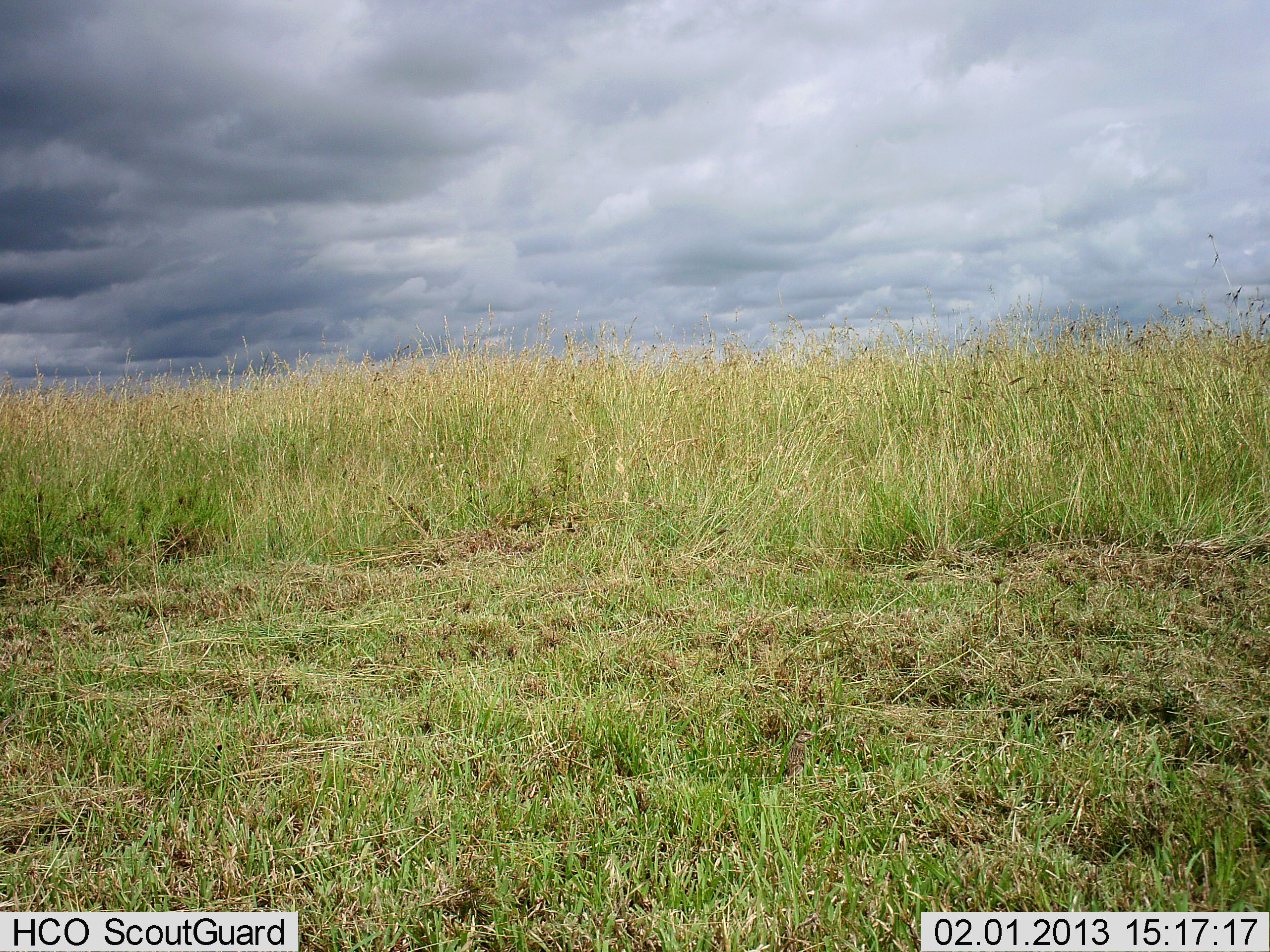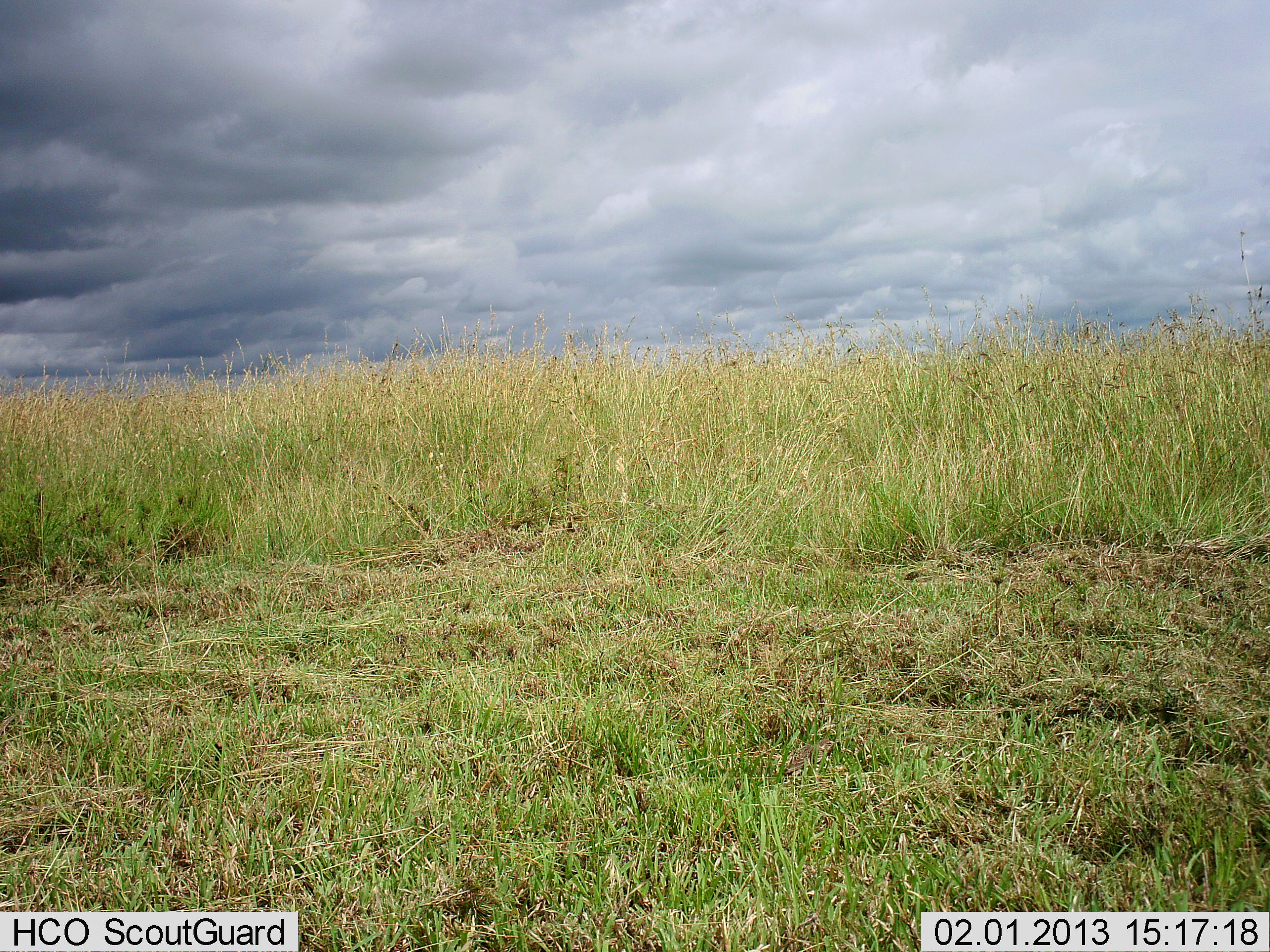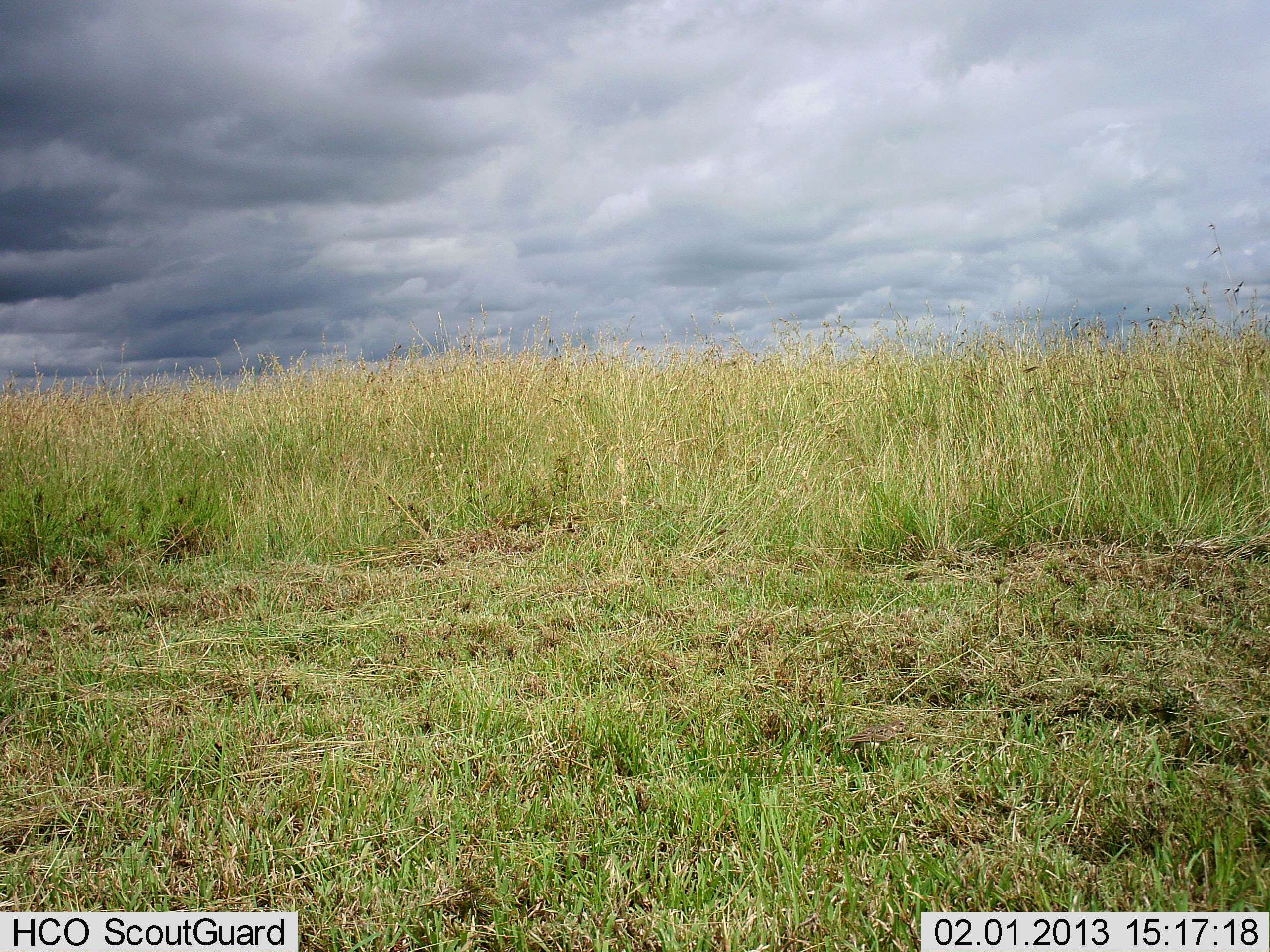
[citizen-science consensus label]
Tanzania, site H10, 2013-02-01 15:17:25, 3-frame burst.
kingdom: Animalia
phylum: Chordata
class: Aves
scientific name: Aves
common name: bird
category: otherbird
Otherbird (bird) (Aves), count 1. Behavior (volunteer vote fractions): standing 25%, resting 0%, moving 88%, interacting 0%. Young present (vote fraction): 0%. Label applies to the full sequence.